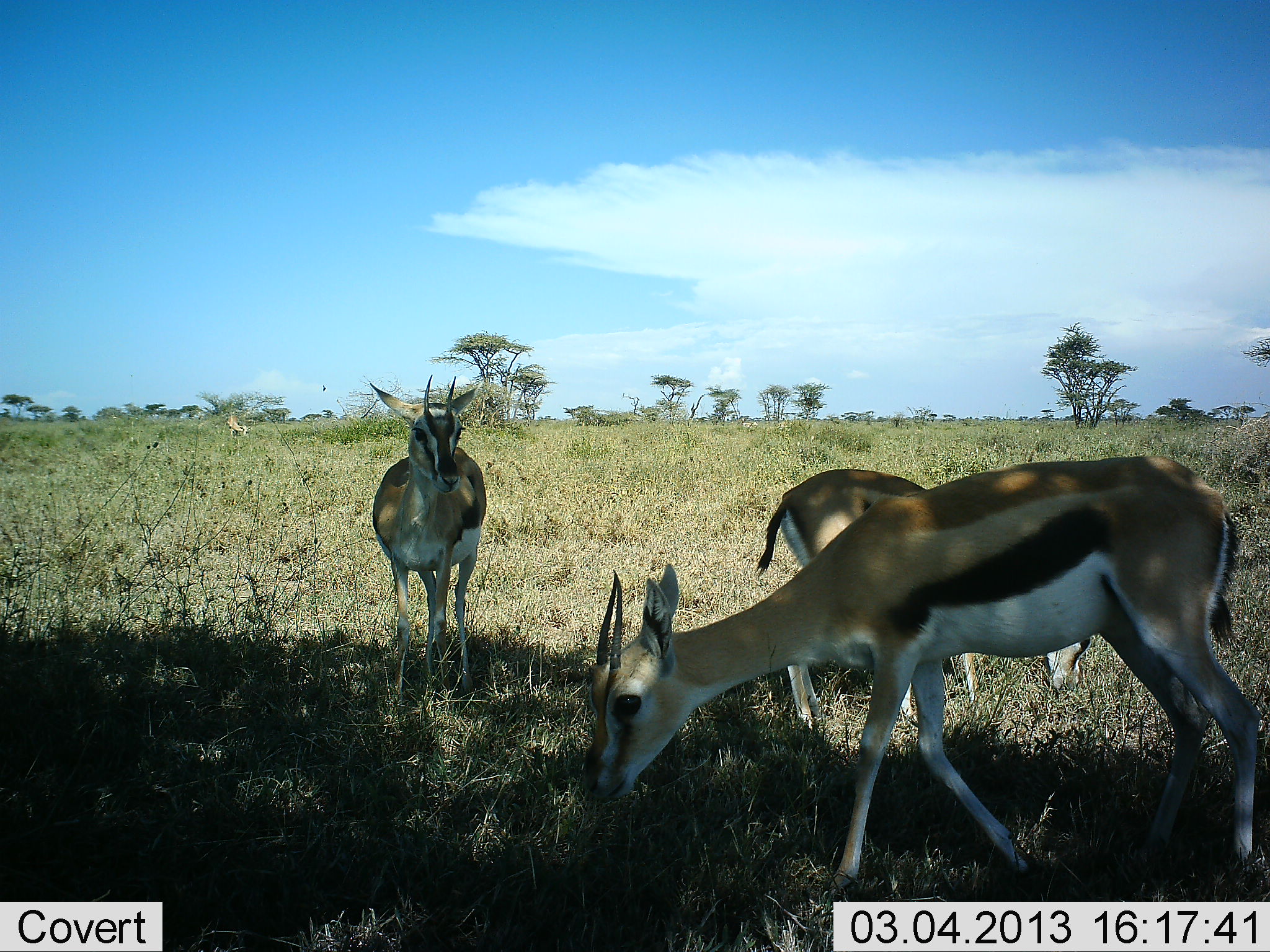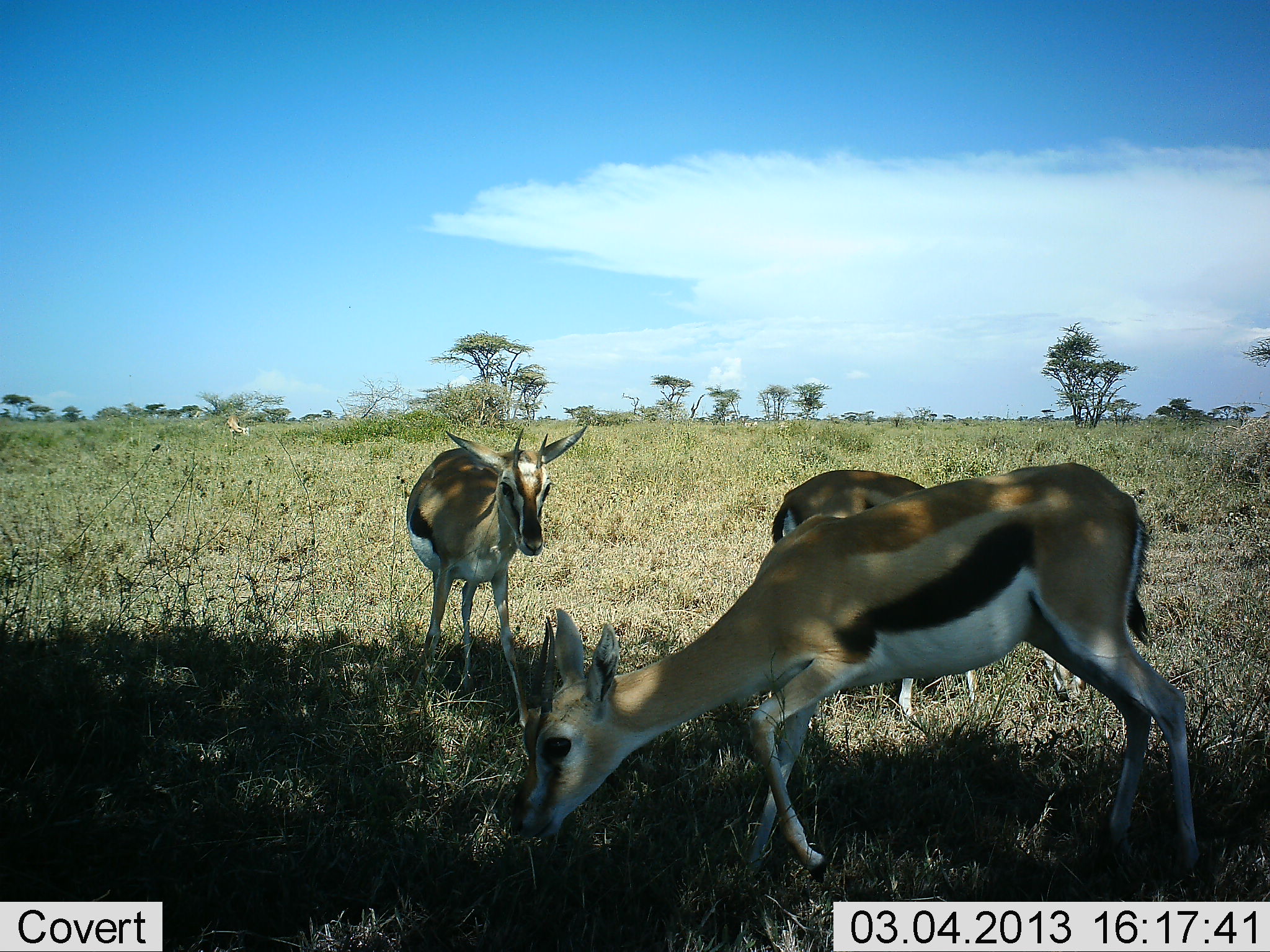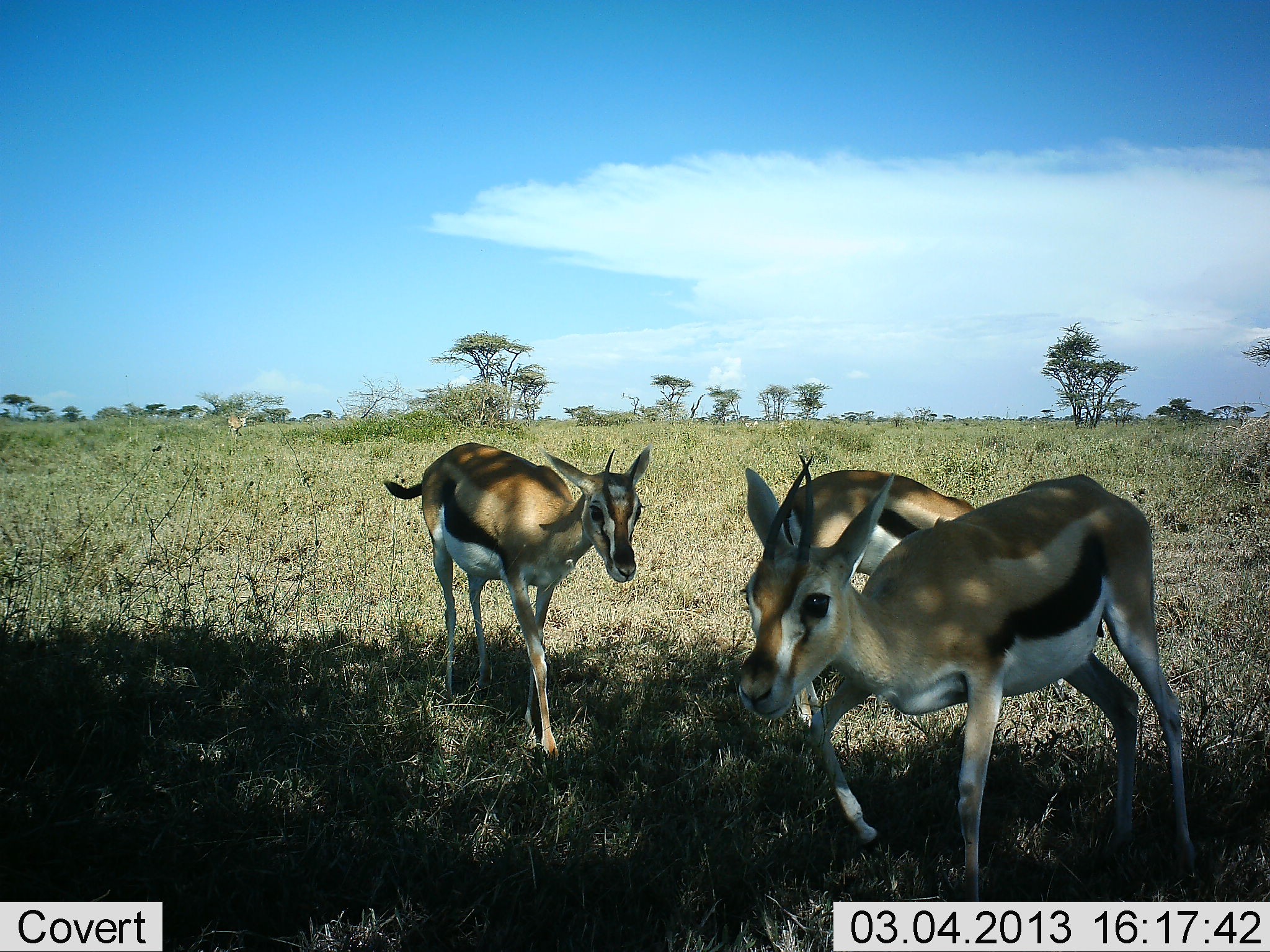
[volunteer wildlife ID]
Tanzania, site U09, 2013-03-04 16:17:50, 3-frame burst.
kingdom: Animalia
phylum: Chordata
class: Mammalia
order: Artiodactyla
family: Bovidae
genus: Eudorcas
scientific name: Eudorcas thomsonii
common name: thomson's gazelle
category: gazellethomsons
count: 3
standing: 42%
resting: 5%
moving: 16%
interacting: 11%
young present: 0%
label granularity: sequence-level